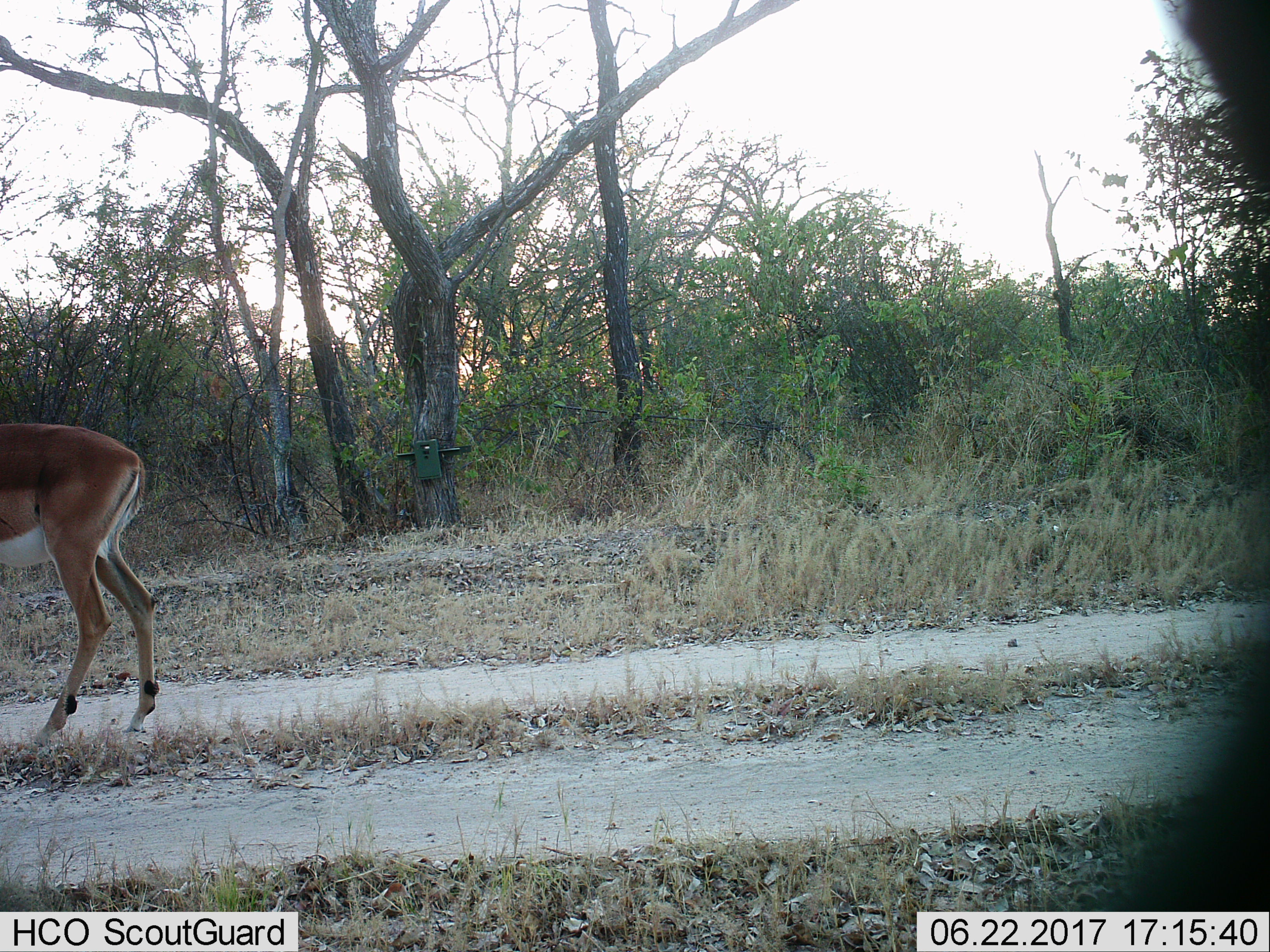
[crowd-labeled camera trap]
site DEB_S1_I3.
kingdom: Animalia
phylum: Chordata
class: Mammalia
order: Artiodactyla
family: Bovidae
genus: Aepyceros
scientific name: Aepyceros melampus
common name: impala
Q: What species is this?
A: Impala (Aepyceros melampus).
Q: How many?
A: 1.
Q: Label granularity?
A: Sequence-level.